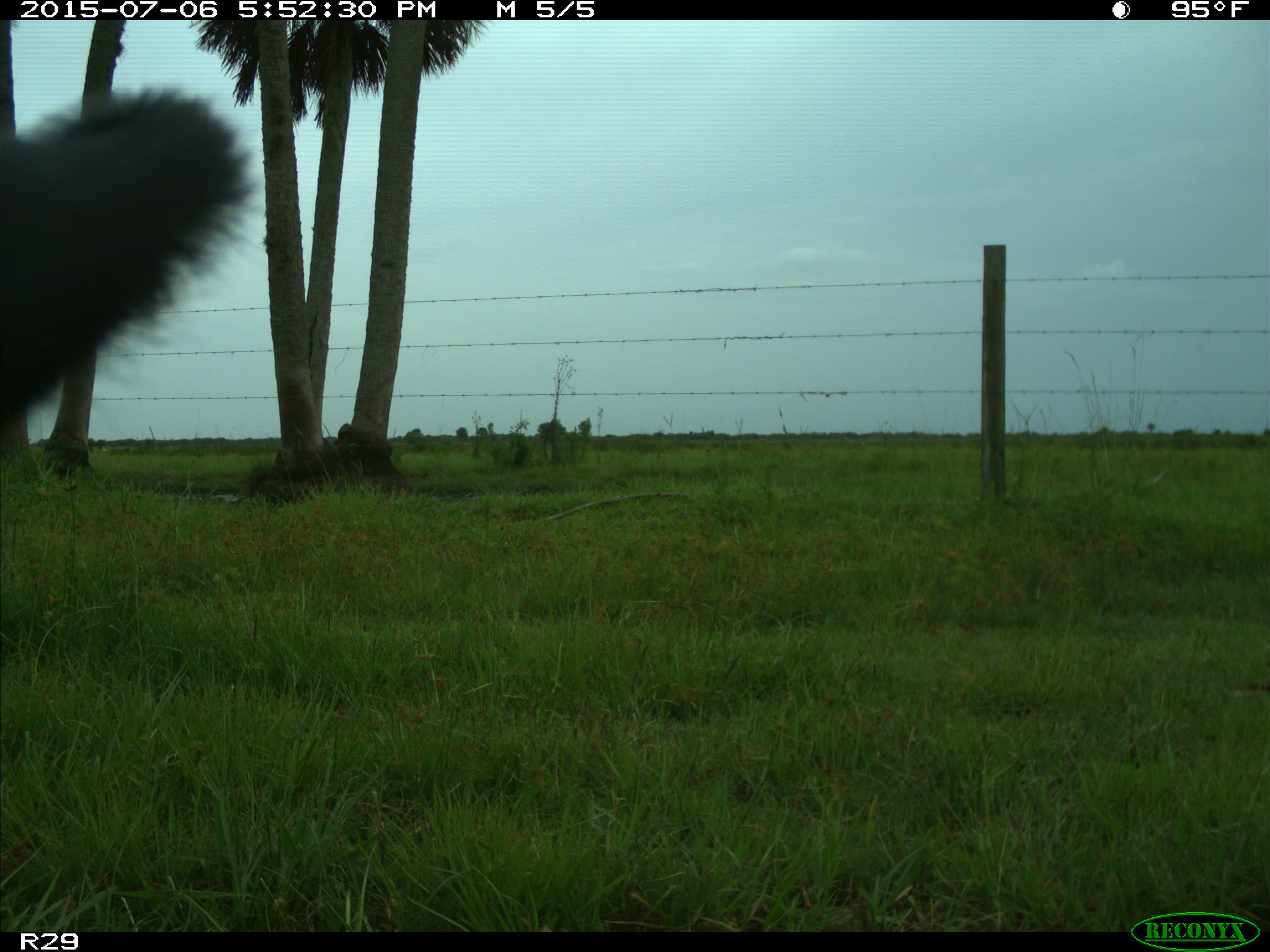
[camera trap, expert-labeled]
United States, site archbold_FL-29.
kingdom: Animalia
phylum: Chordata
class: Mammalia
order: Artiodactyla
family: Bovidae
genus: Bos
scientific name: Bos taurus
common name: domestic cow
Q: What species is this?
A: Bos taurus (domestic cow).